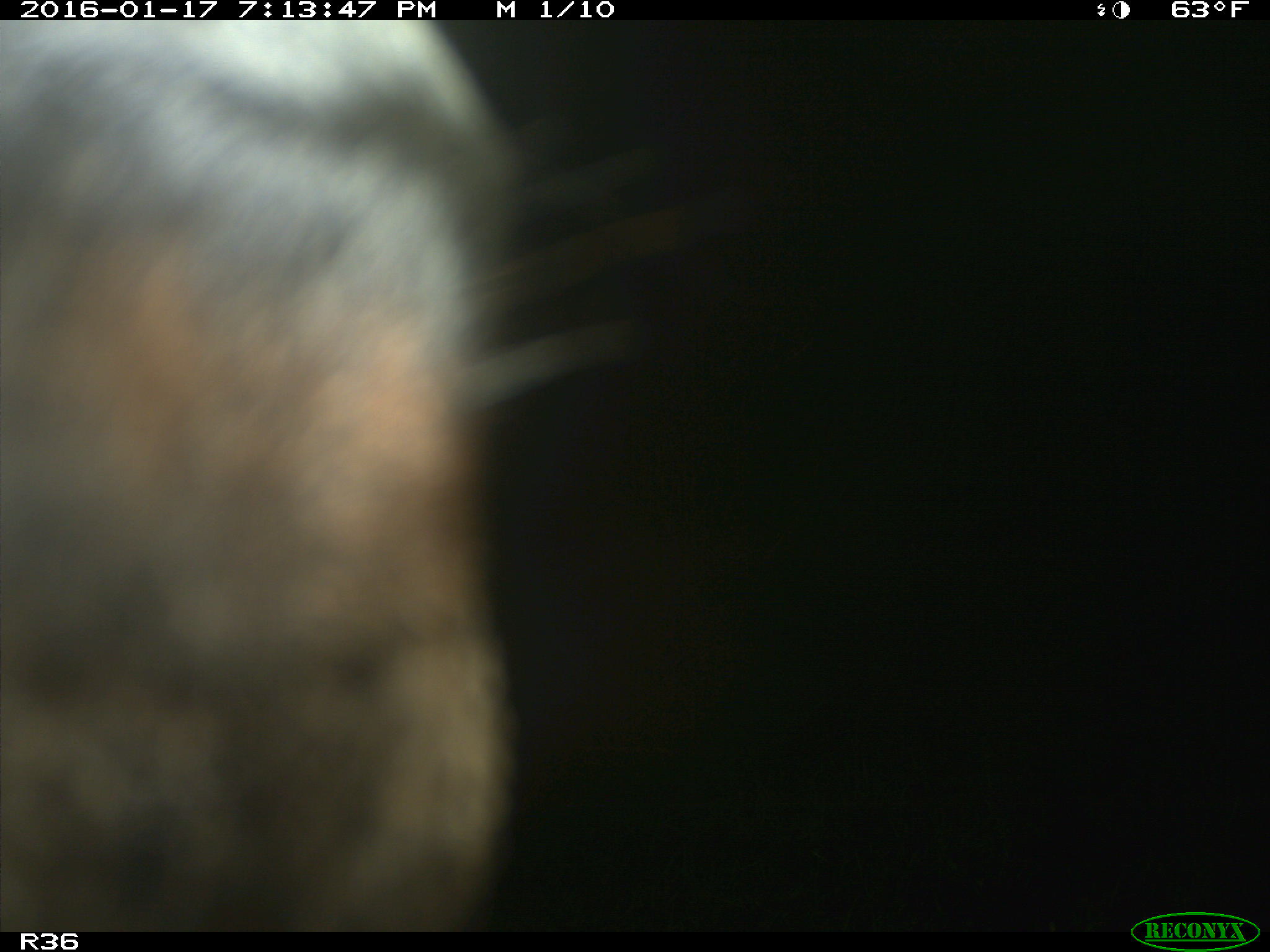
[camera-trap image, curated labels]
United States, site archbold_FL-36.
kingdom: Animalia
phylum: Chordata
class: Mammalia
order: Artiodactyla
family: Bovidae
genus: Bos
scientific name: Bos taurus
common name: domestic cow